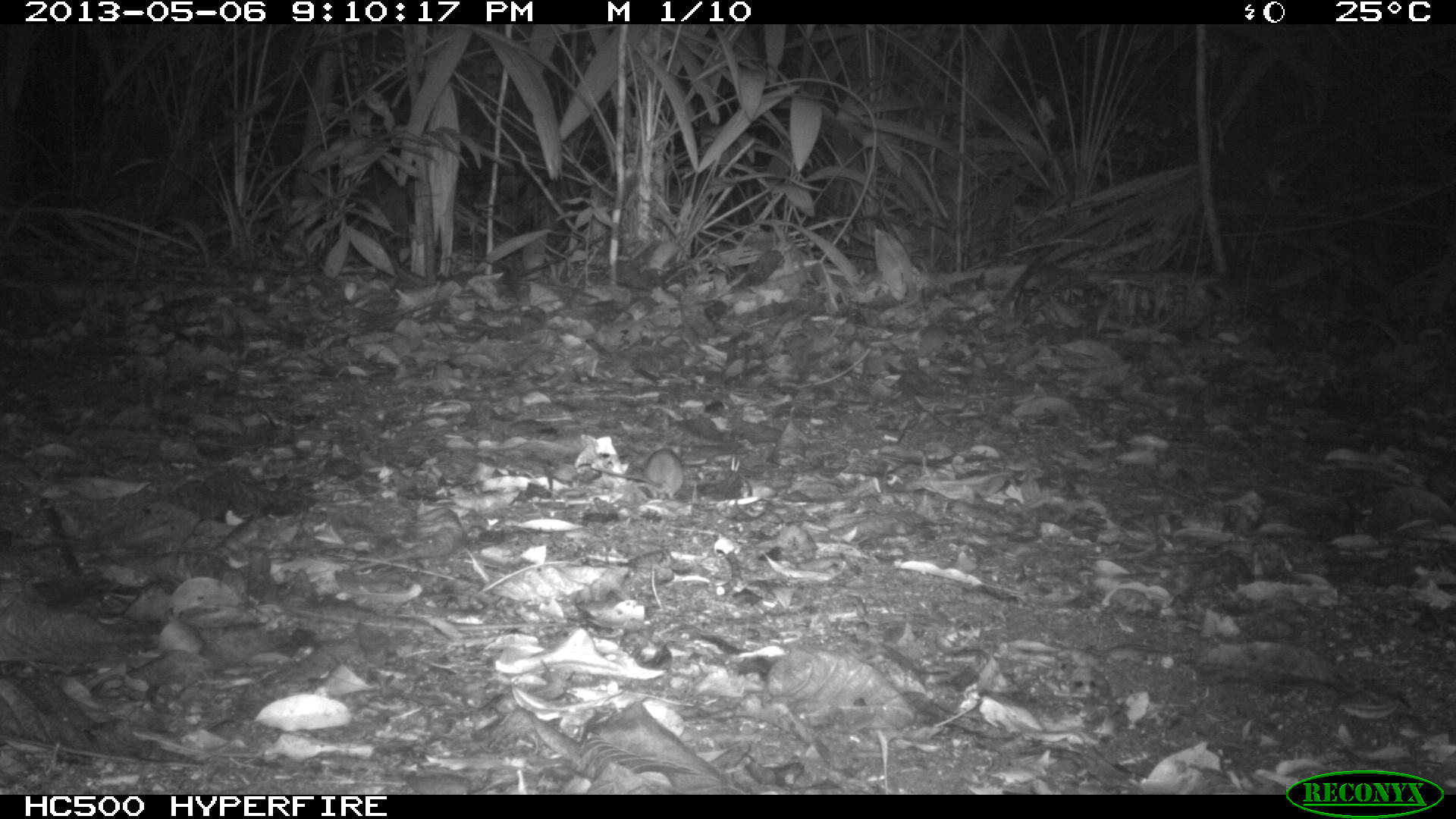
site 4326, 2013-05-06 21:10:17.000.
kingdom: Animalia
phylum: Chordata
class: Mammalia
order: Rodentia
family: Cricetidae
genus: Peromyscus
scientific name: Peromyscus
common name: deermice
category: peromyscus sp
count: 1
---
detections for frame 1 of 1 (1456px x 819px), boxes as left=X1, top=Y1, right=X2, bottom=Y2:
peromyscus sp: left=589, top=444, right=687, bottom=509